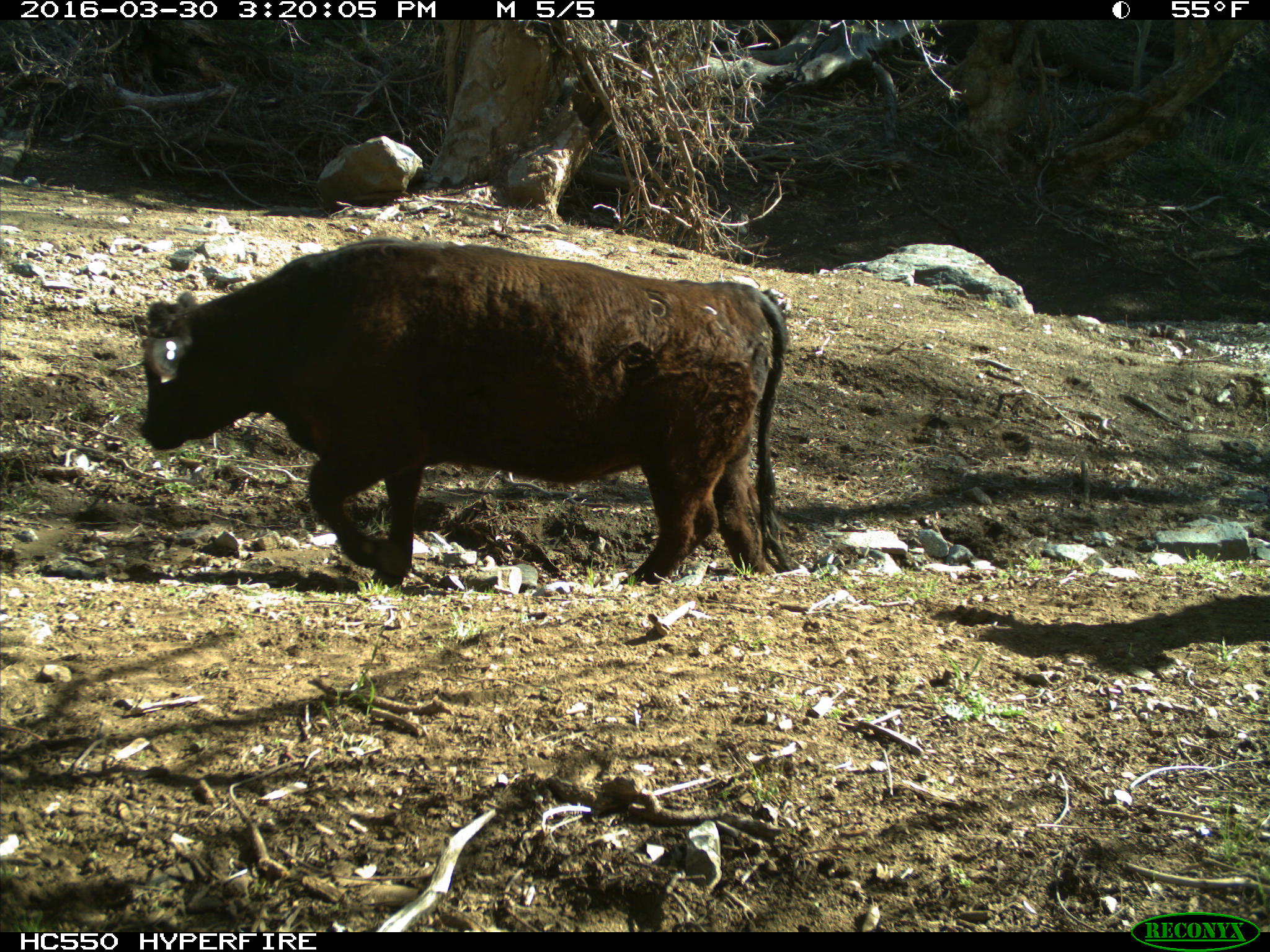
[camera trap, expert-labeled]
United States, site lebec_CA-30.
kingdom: Animalia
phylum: Chordata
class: Mammalia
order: Artiodactyla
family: Bovidae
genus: Bos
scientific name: Bos taurus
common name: domestic cow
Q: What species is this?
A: Bos taurus (domestic cow).